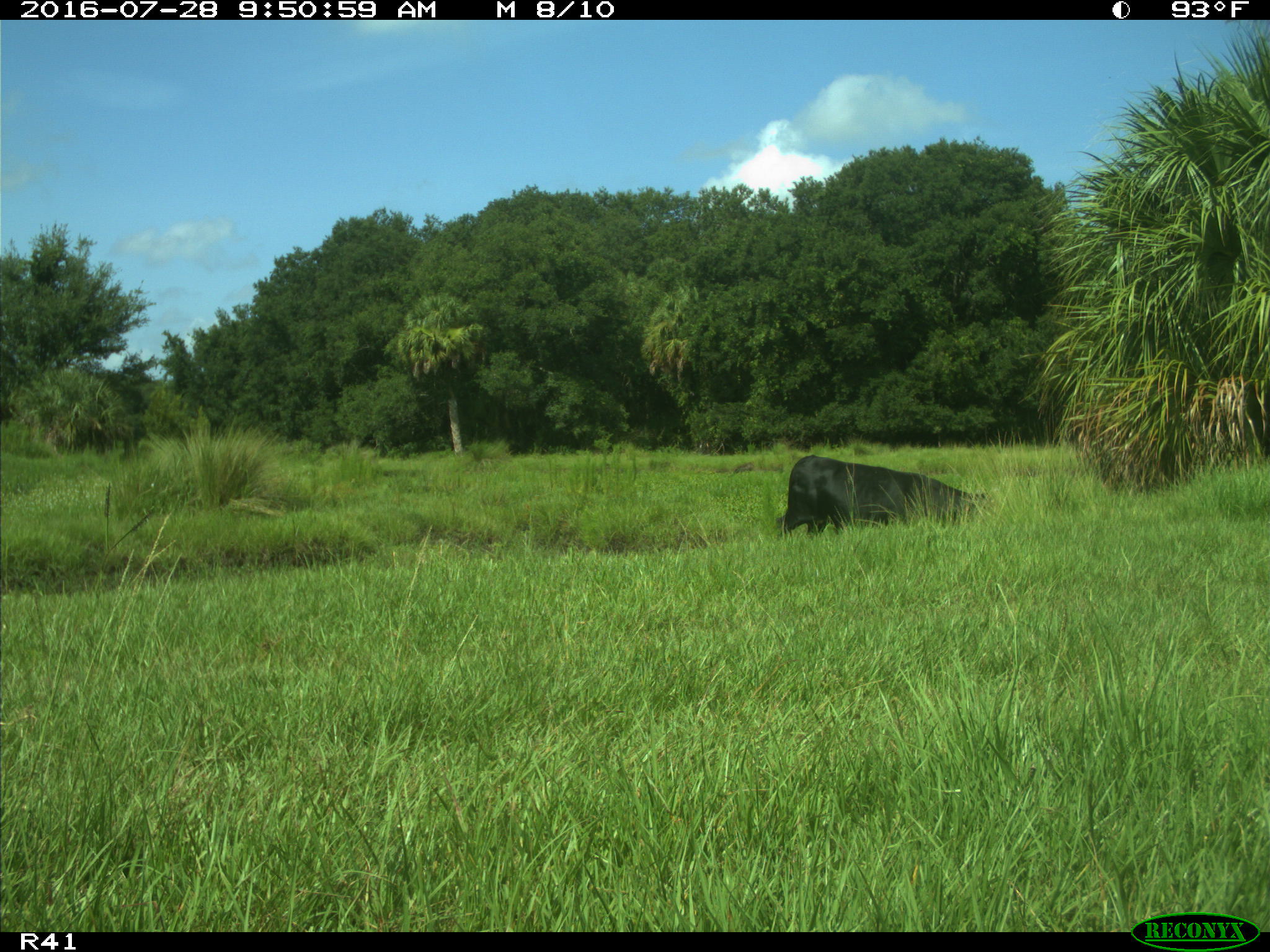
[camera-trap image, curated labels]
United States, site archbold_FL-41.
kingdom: Animalia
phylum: Chordata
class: Mammalia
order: Artiodactyla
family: Bovidae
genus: Bos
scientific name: Bos taurus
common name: domestic cow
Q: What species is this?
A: Bos taurus (domestic cow).